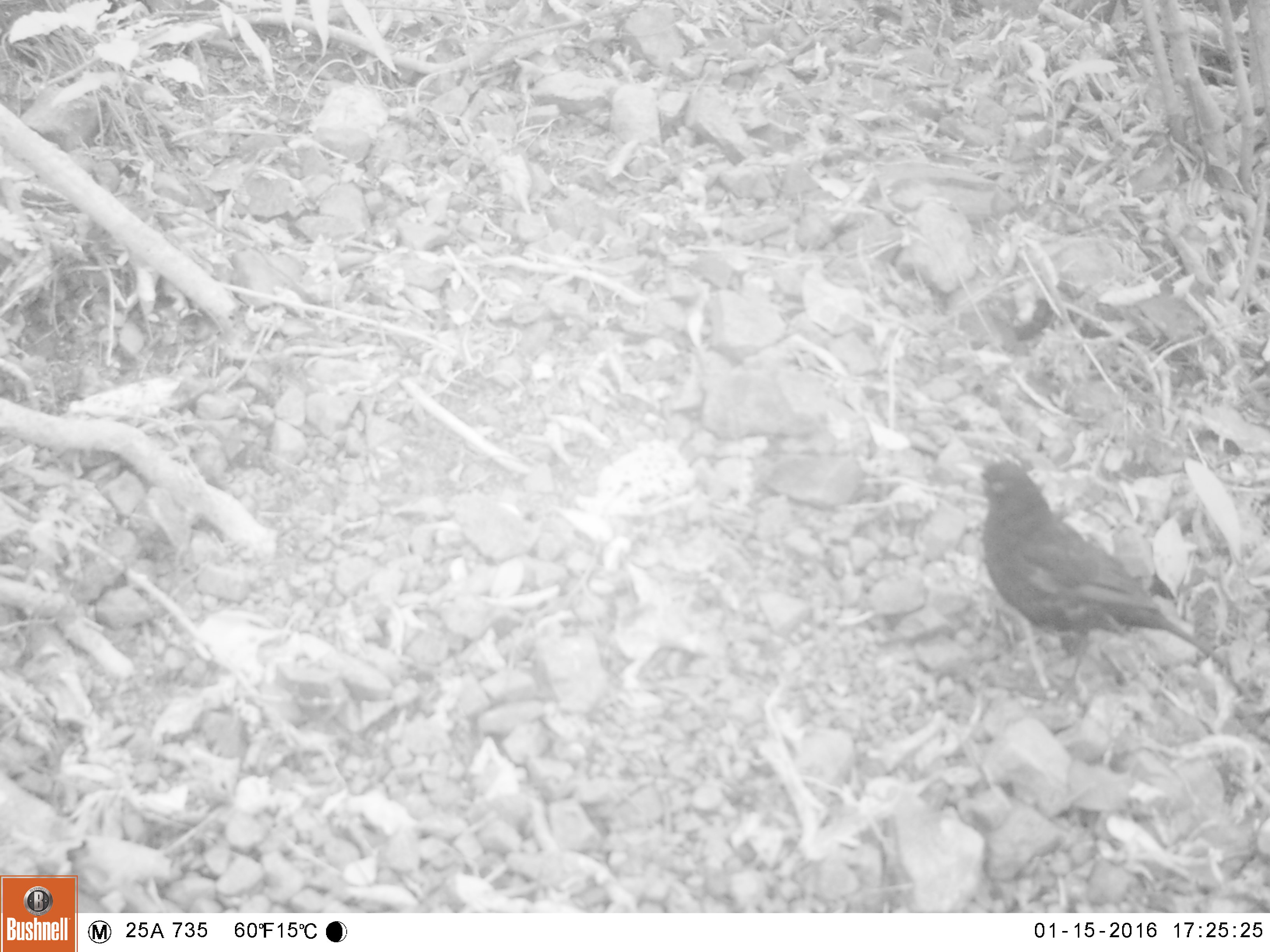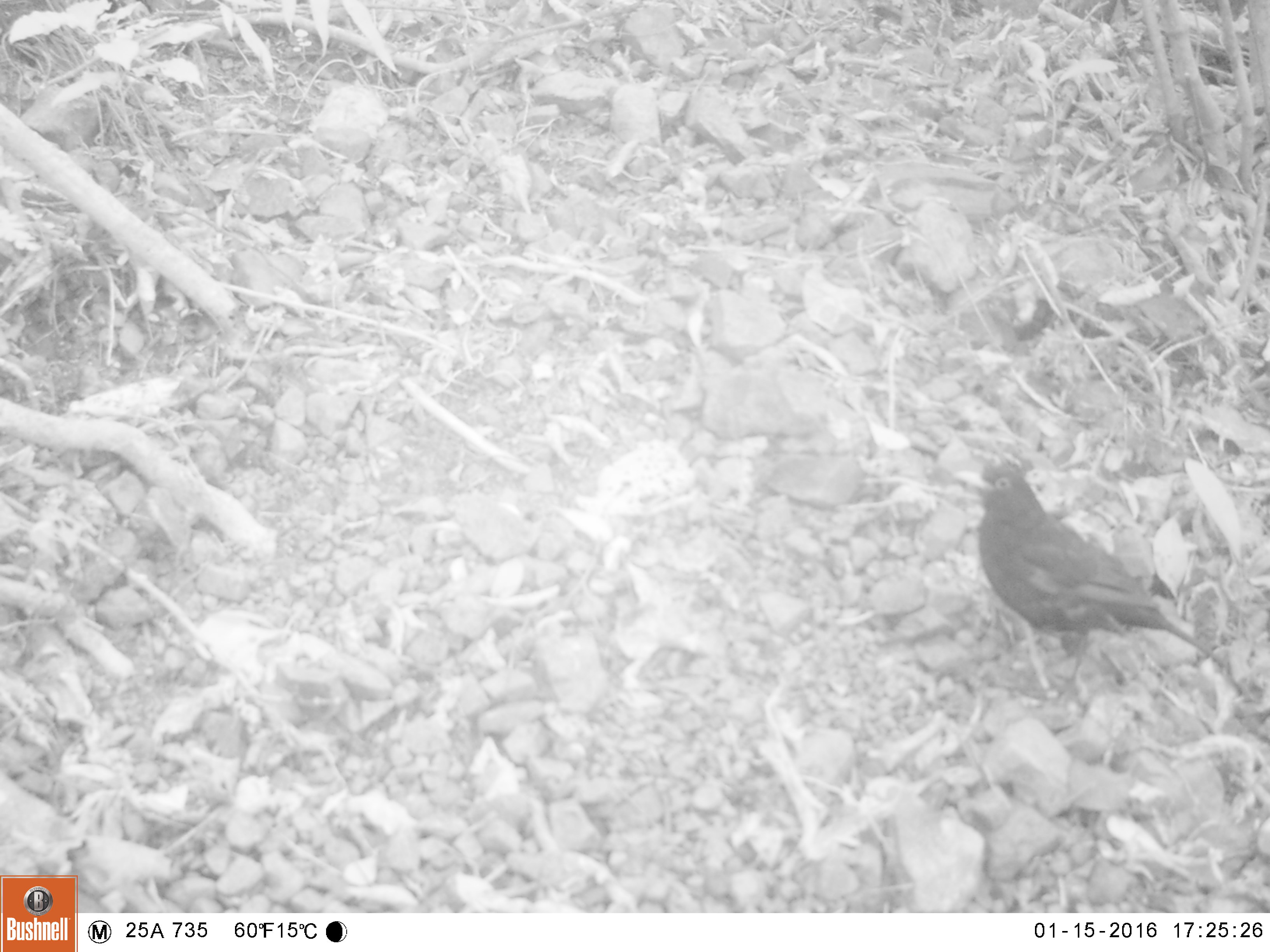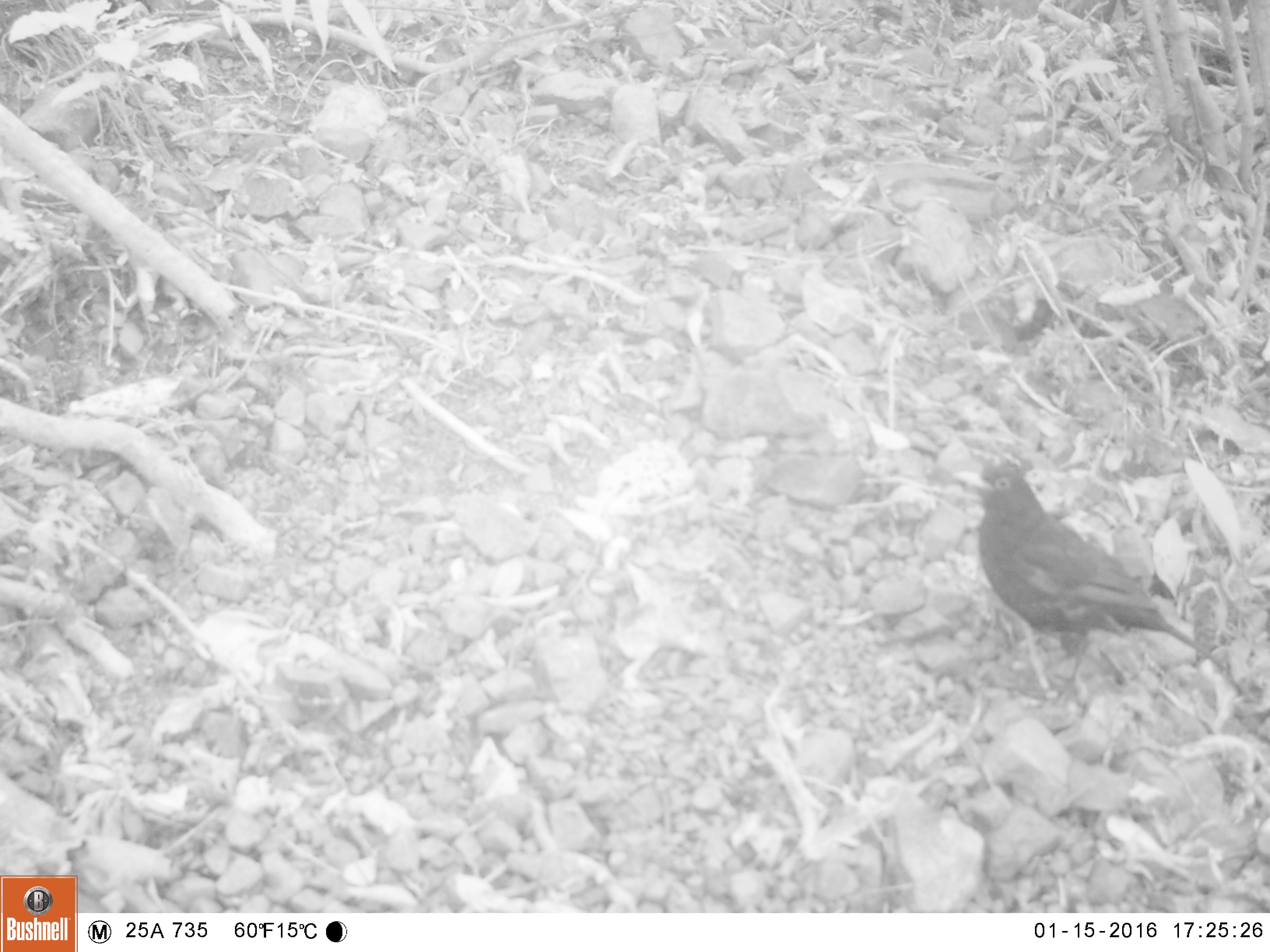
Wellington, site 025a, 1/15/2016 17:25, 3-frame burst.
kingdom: Animalia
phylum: Chordata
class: Aves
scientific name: Aves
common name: bird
Bird (Aves).